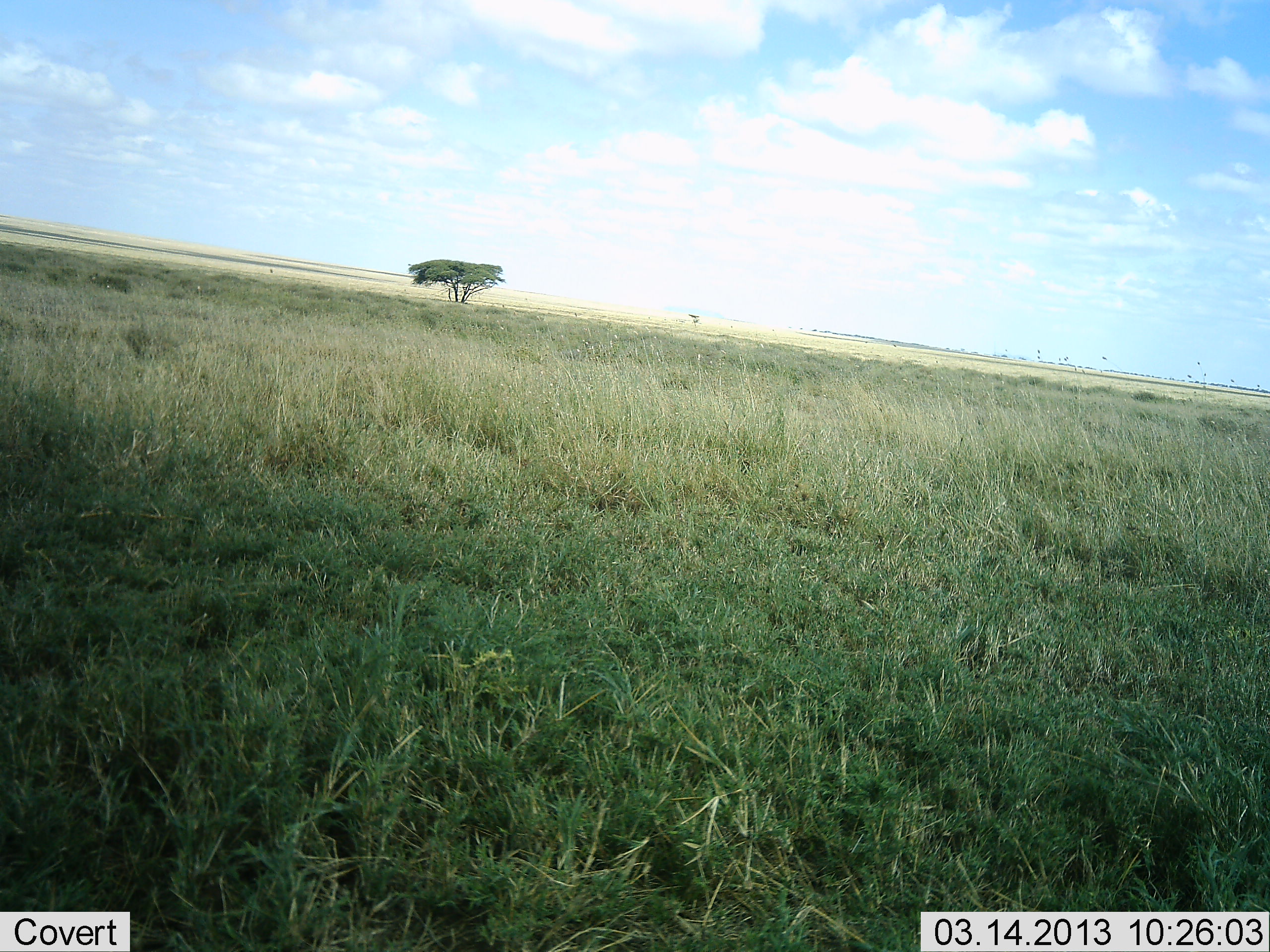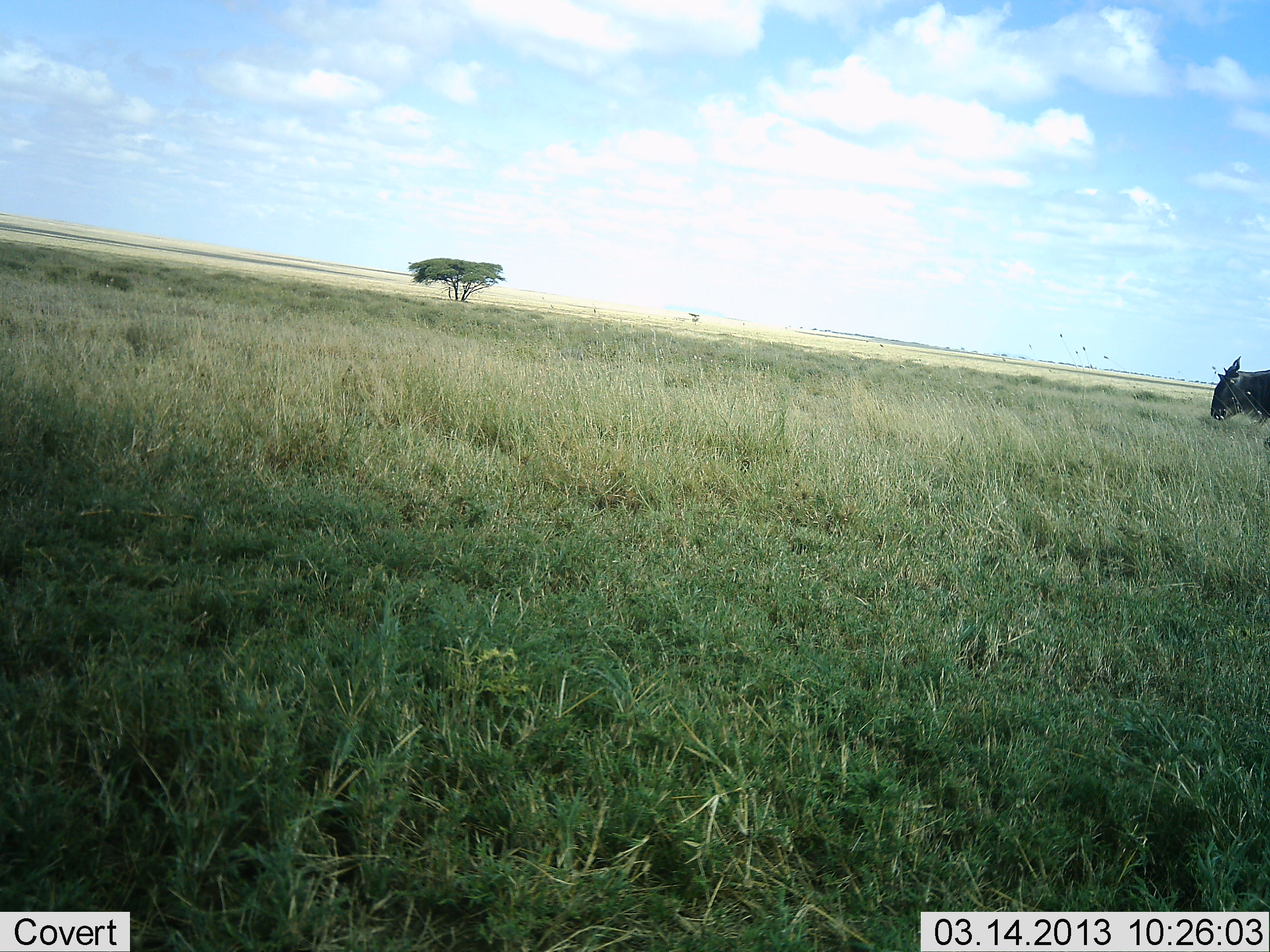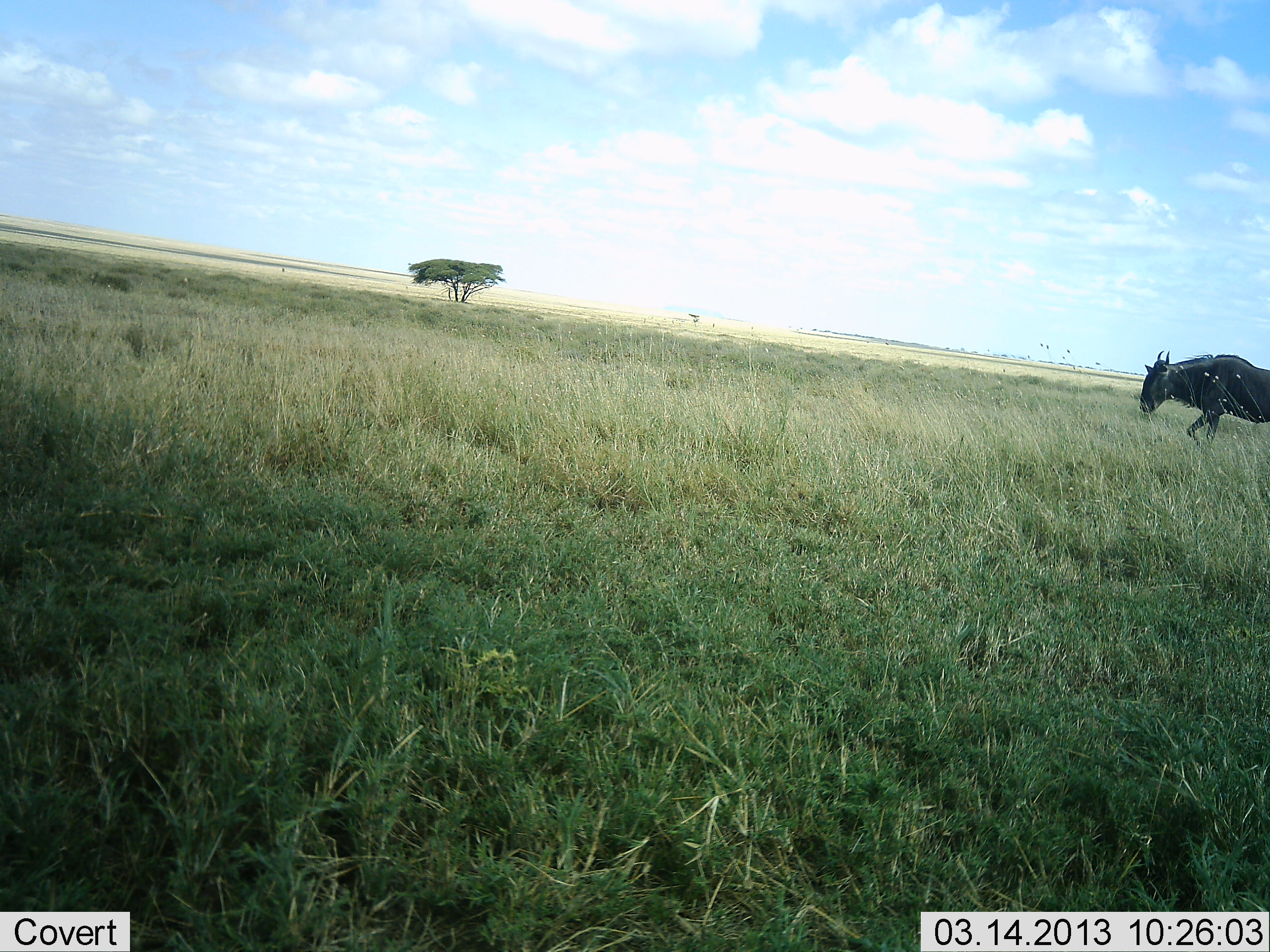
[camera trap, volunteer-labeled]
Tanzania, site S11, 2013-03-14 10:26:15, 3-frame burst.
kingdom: Animalia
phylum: Chordata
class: Mammalia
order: Artiodactyla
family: Bovidae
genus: Connochaetes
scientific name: Connochaetes taurinus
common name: blue wildebeest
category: wildebeest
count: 1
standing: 5%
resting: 0%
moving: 100%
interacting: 0%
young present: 0%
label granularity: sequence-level